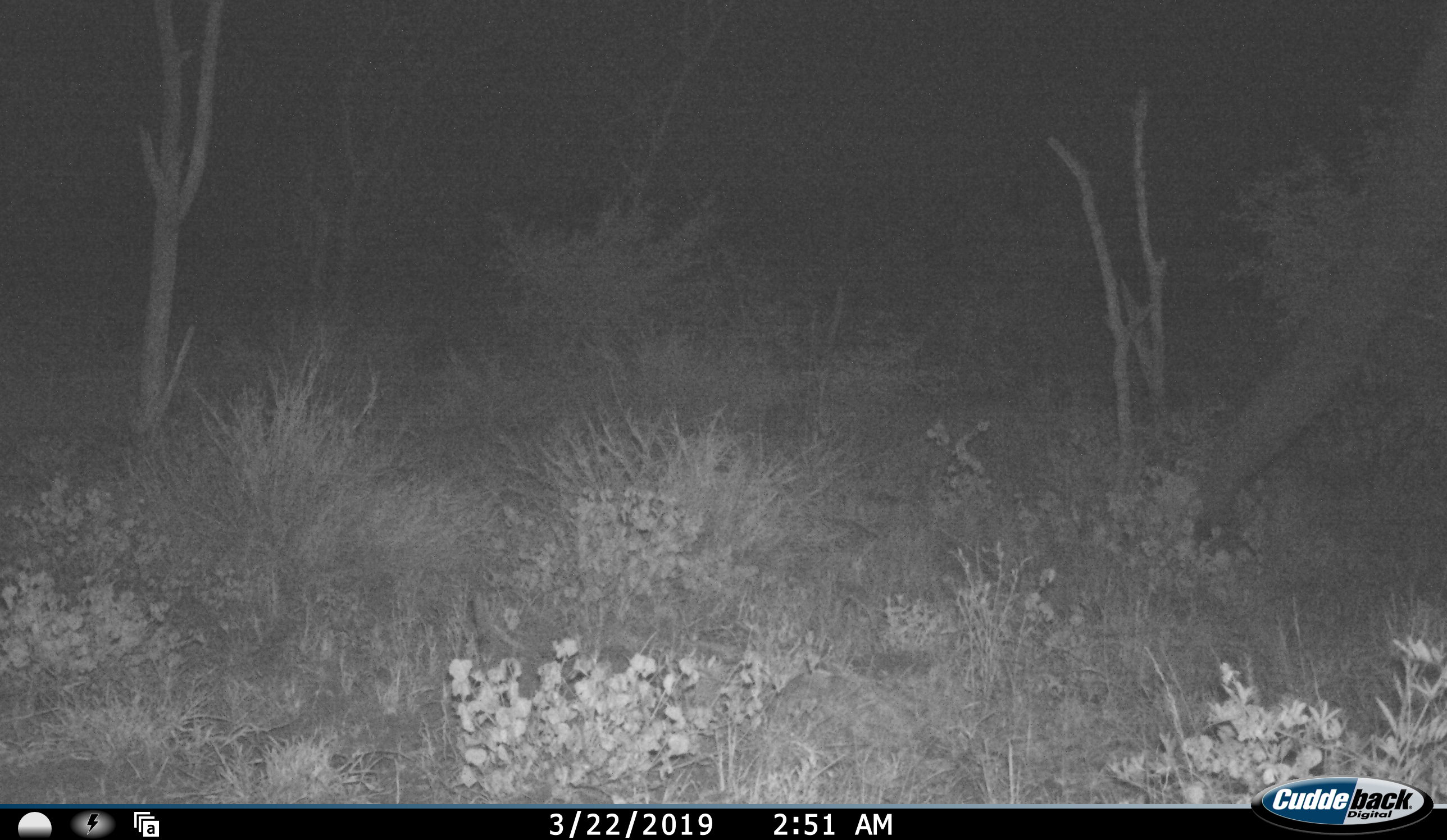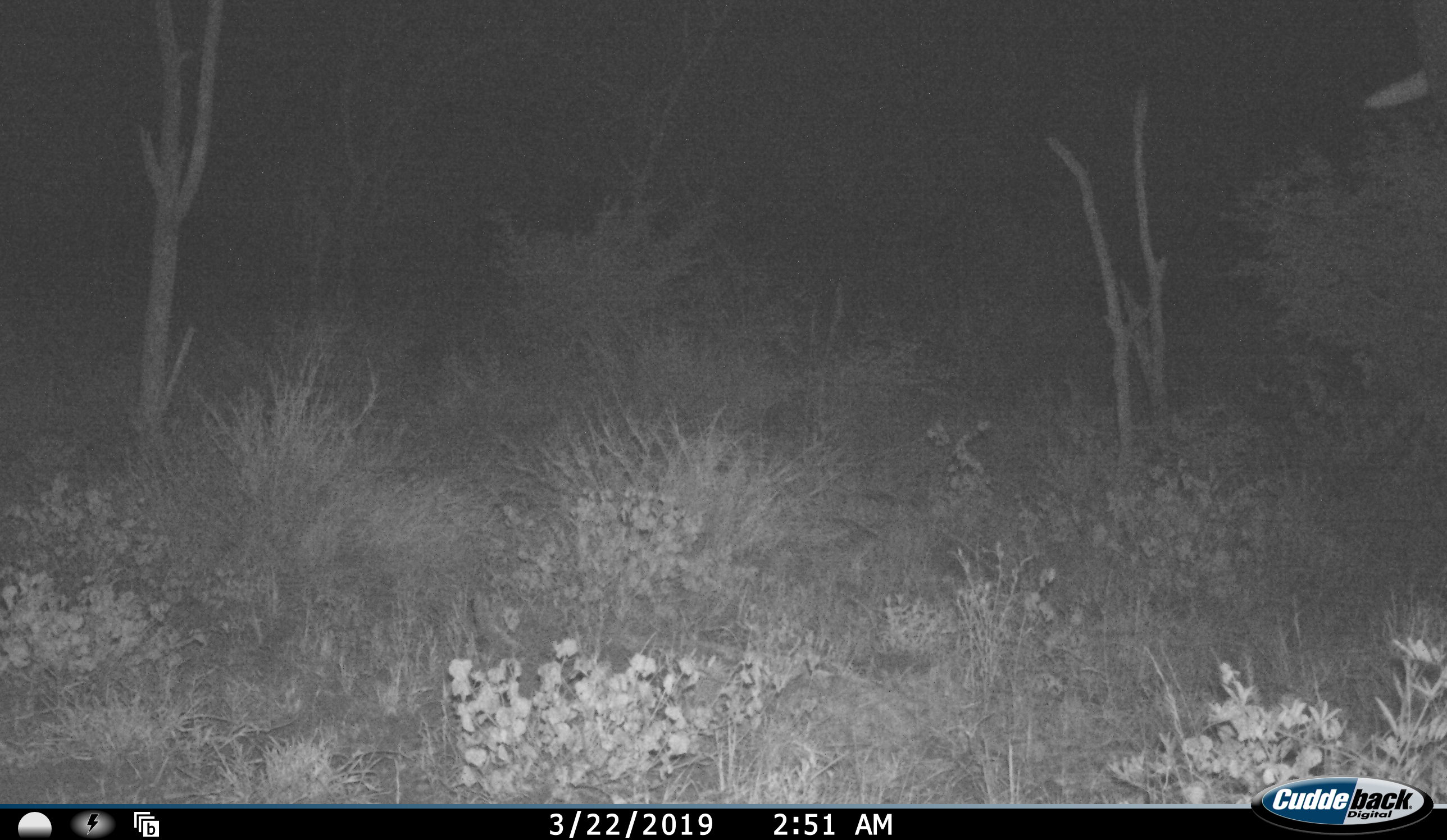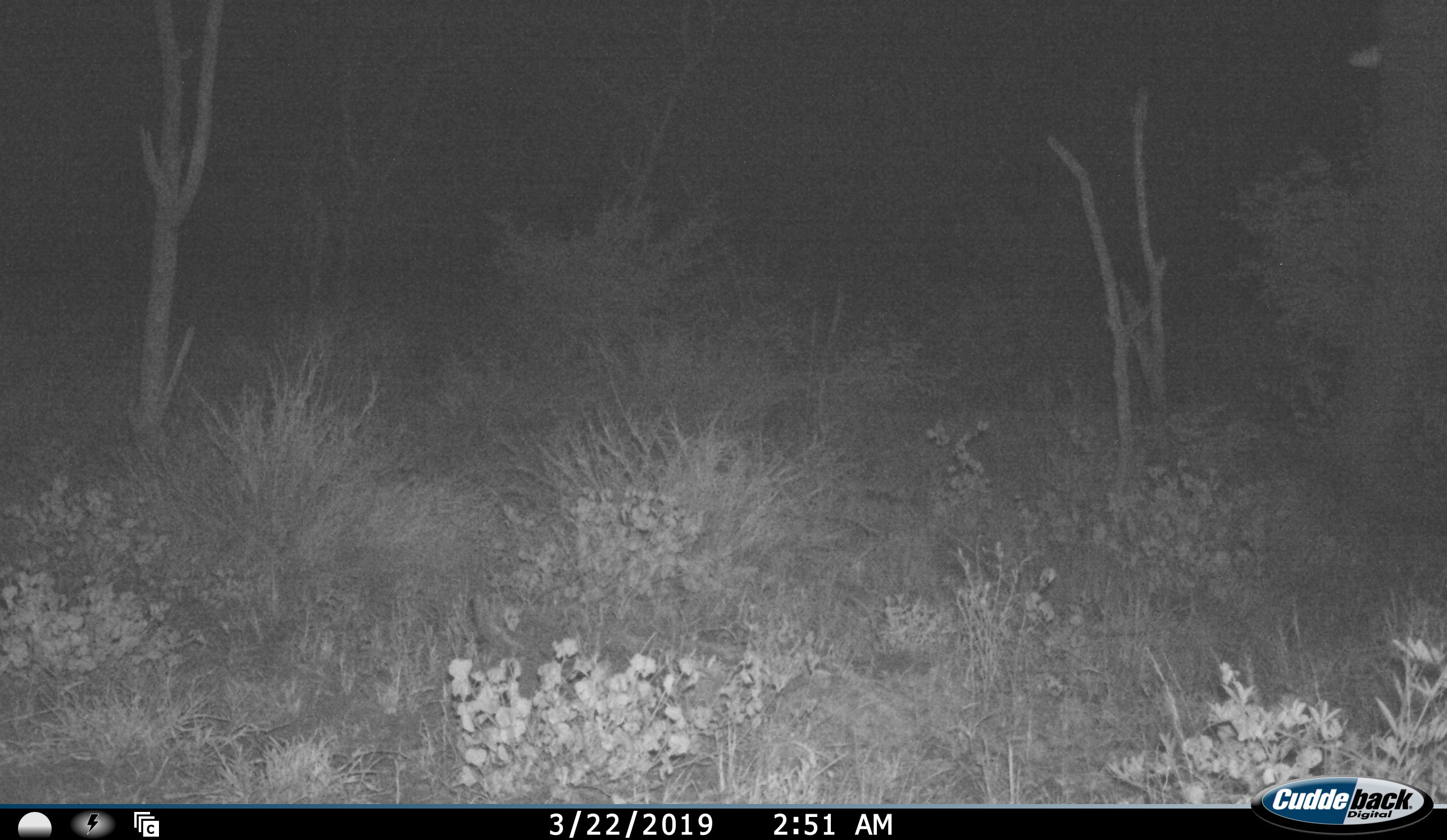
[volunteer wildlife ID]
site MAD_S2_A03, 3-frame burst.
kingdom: Animalia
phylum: Chordata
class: Mammalia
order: Proboscidea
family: Elephantidae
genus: Loxodonta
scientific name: Loxodonta africana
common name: african bush elephant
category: elephant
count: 1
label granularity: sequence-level